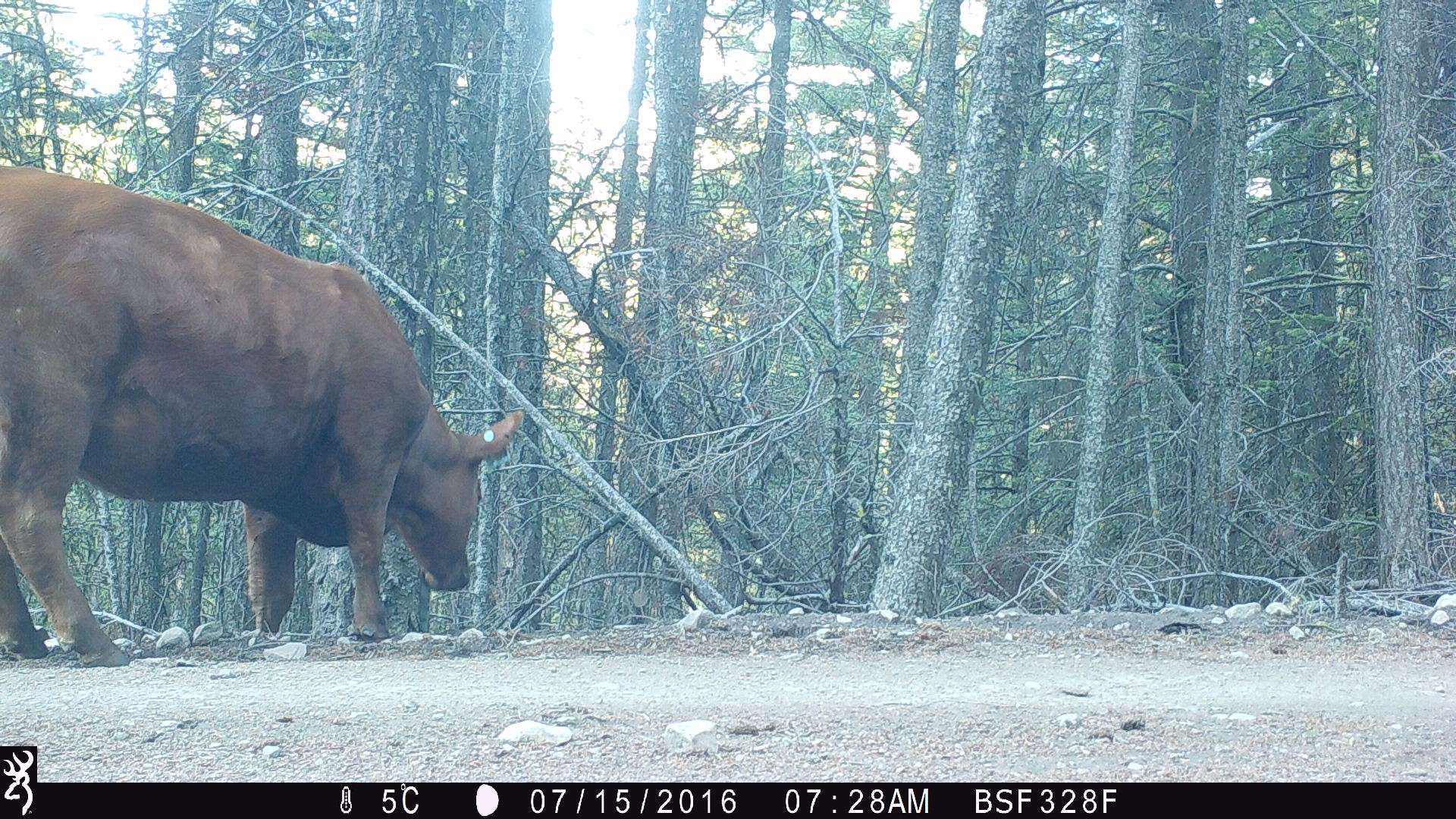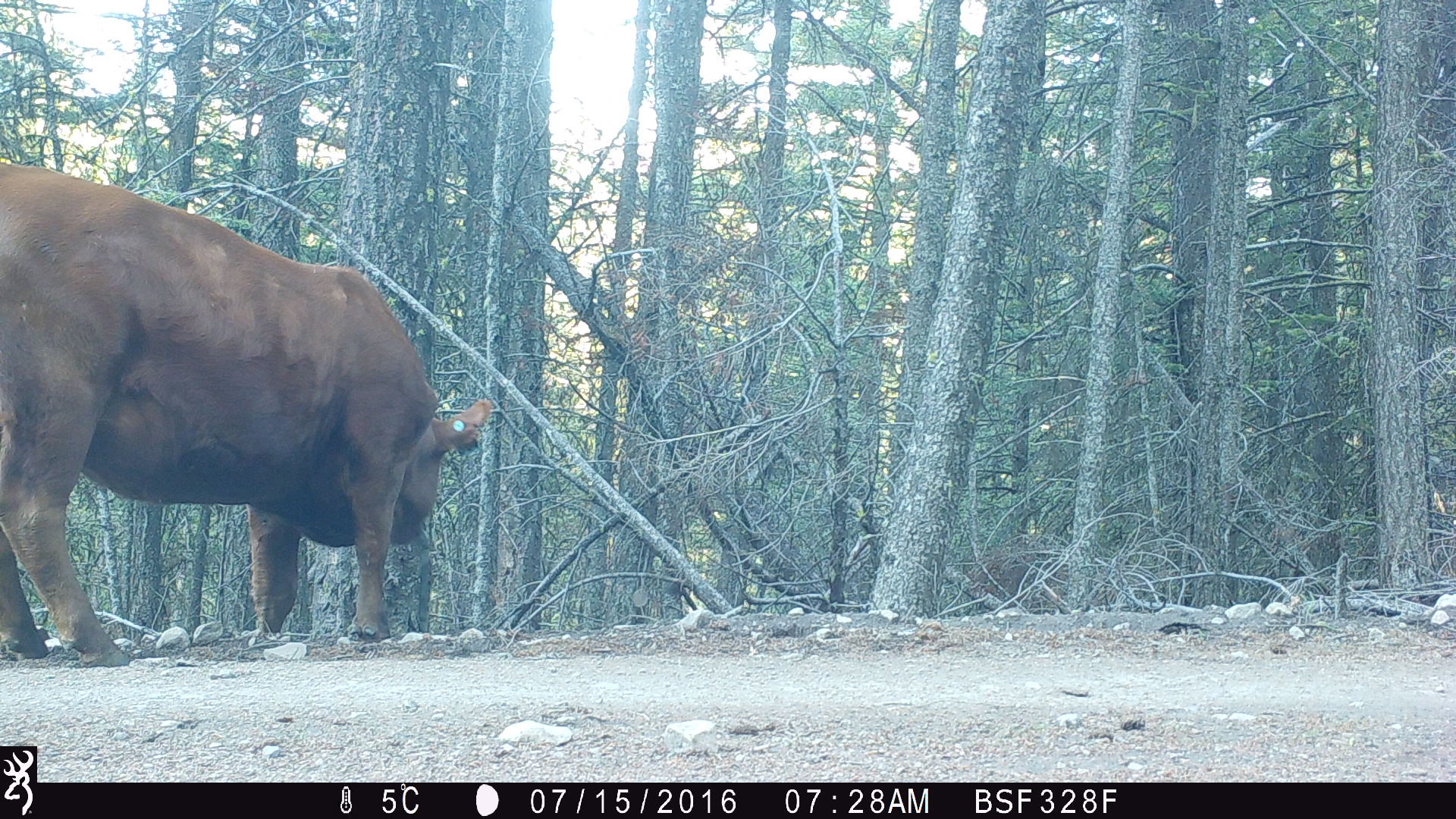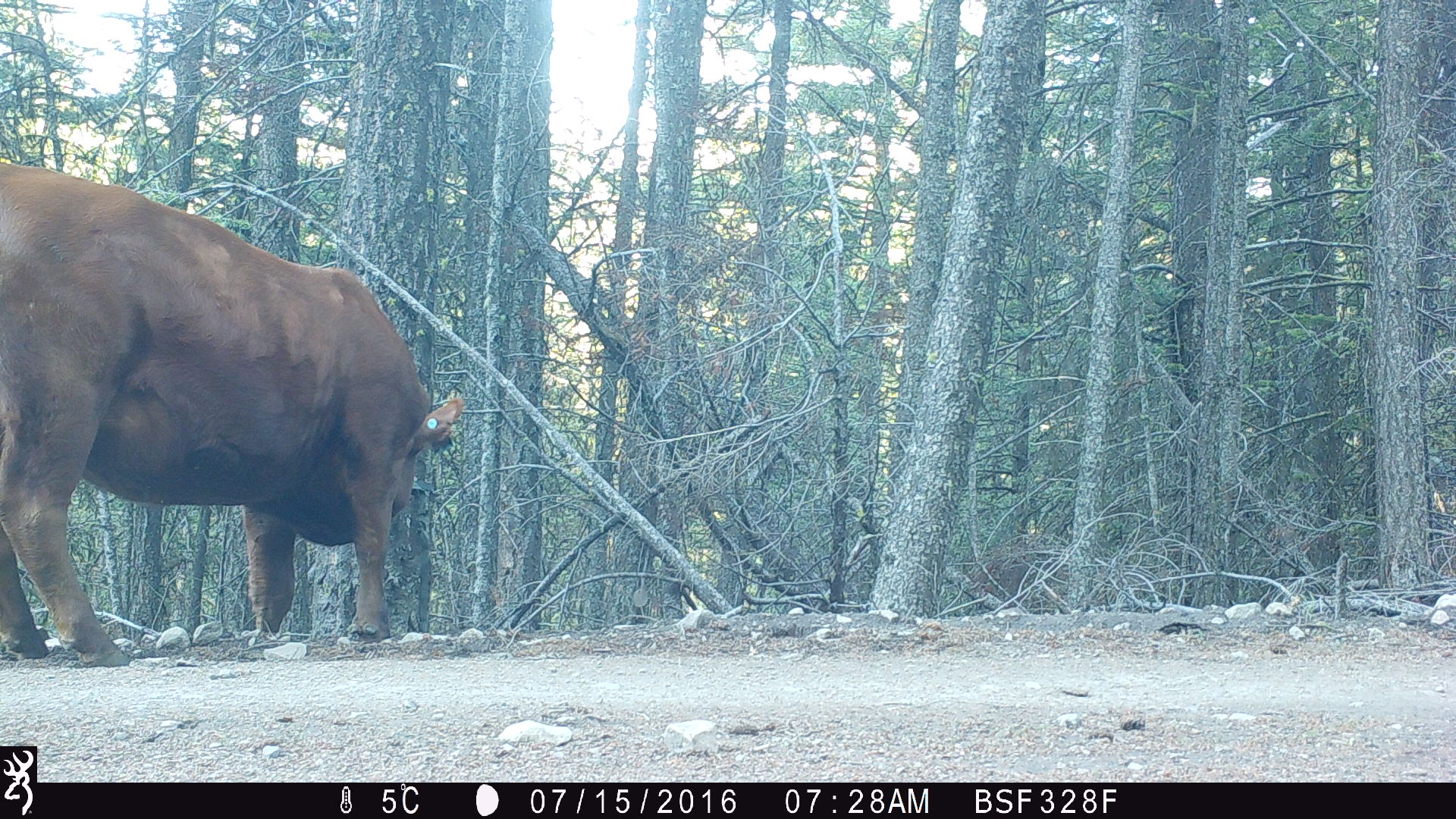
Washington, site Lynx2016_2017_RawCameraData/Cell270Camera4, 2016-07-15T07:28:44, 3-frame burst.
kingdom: Animalia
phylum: Chordata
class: Mammalia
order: Artiodactyla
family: Bovidae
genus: Bos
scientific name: Bos taurus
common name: domestic cattle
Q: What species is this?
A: Domestic cattle (Bos taurus).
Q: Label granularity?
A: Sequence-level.